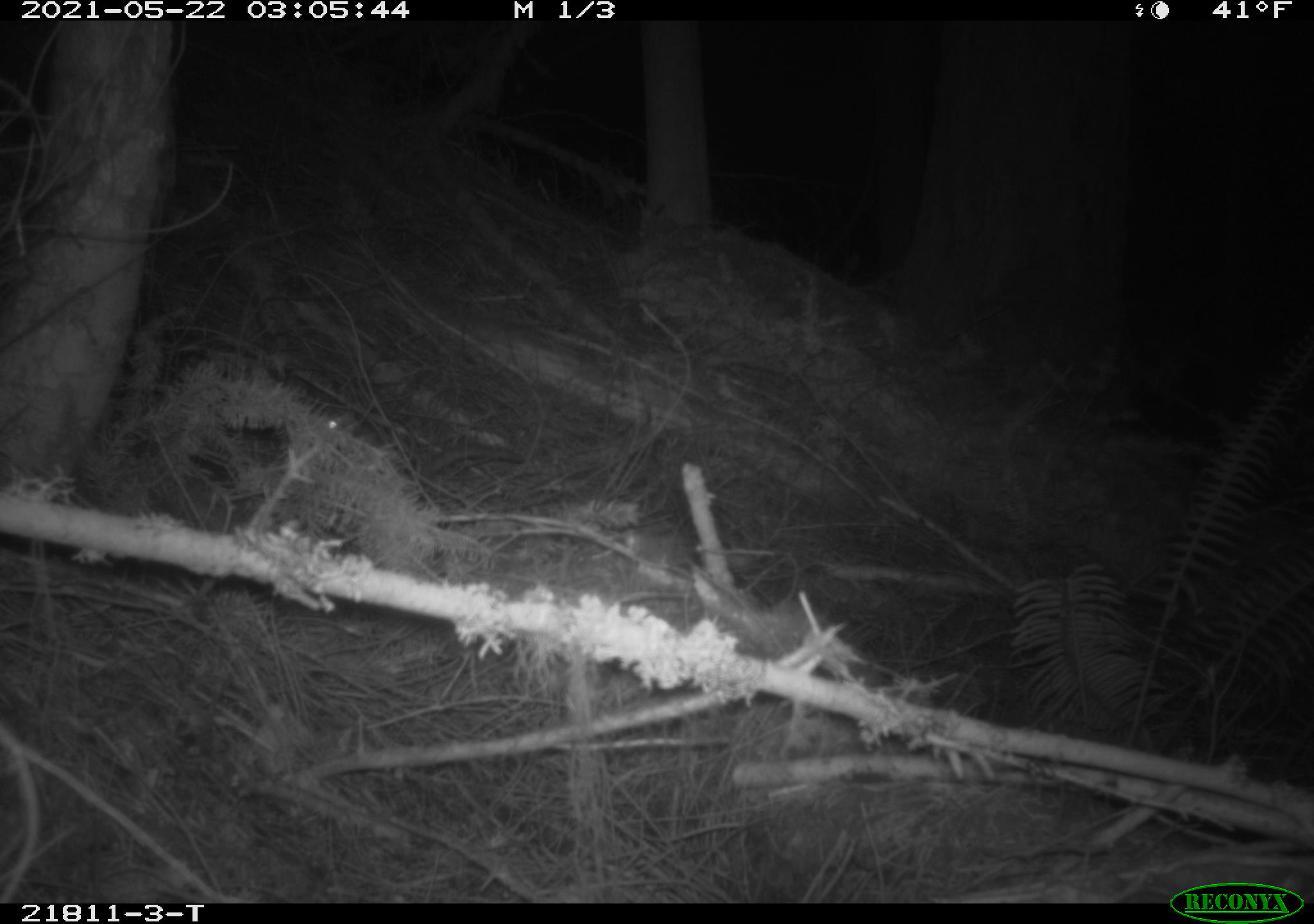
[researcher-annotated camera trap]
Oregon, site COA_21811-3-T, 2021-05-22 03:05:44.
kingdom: Animalia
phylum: Chordata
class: Mammalia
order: Rodentia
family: Sciuridae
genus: Glaucomys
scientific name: Glaucomys oregonensis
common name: humboldt's flying squirrel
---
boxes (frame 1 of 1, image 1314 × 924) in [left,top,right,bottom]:
humboldt's flying squirrel: [302,398,534,493]